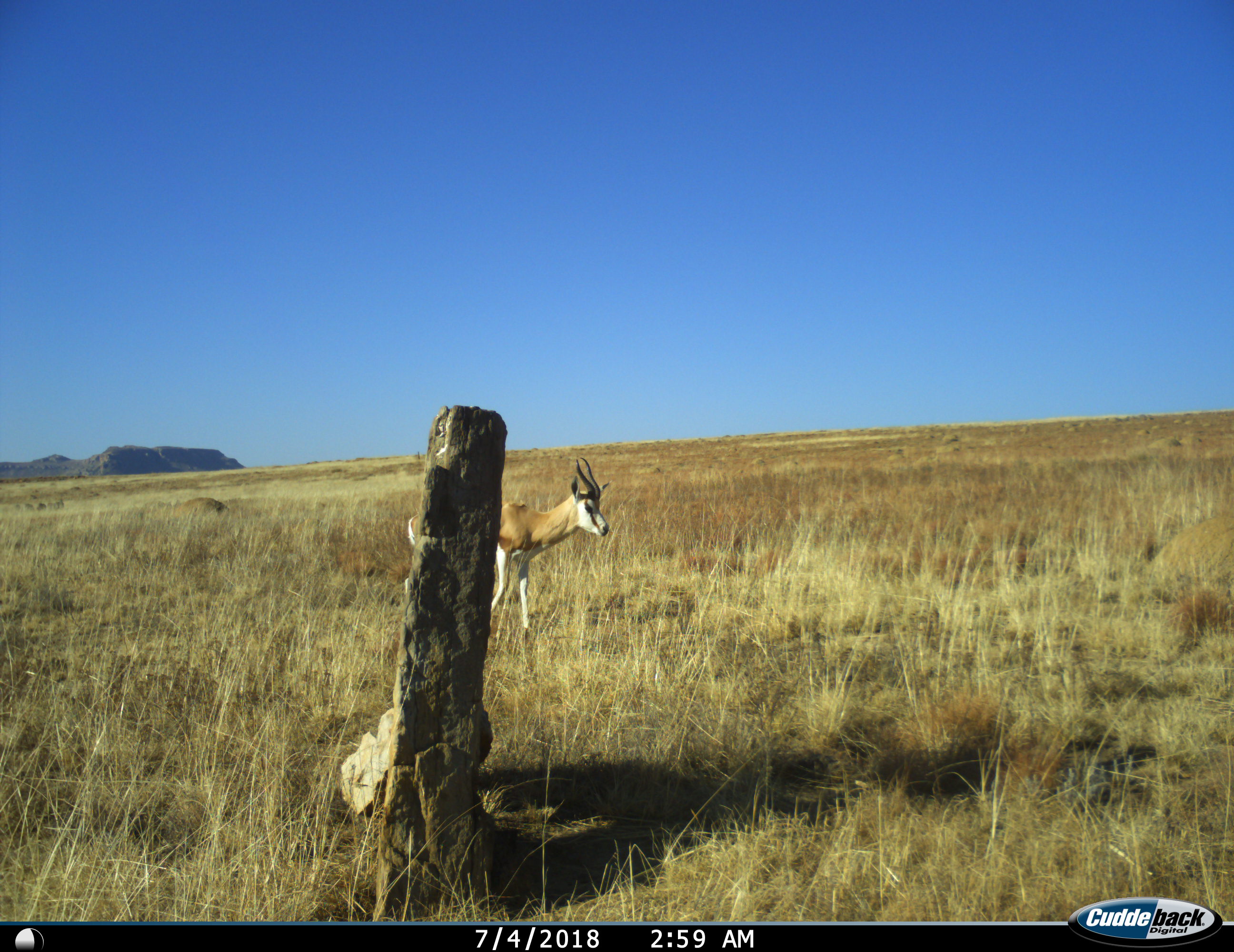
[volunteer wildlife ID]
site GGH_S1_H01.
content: unidentified animal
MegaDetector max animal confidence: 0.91